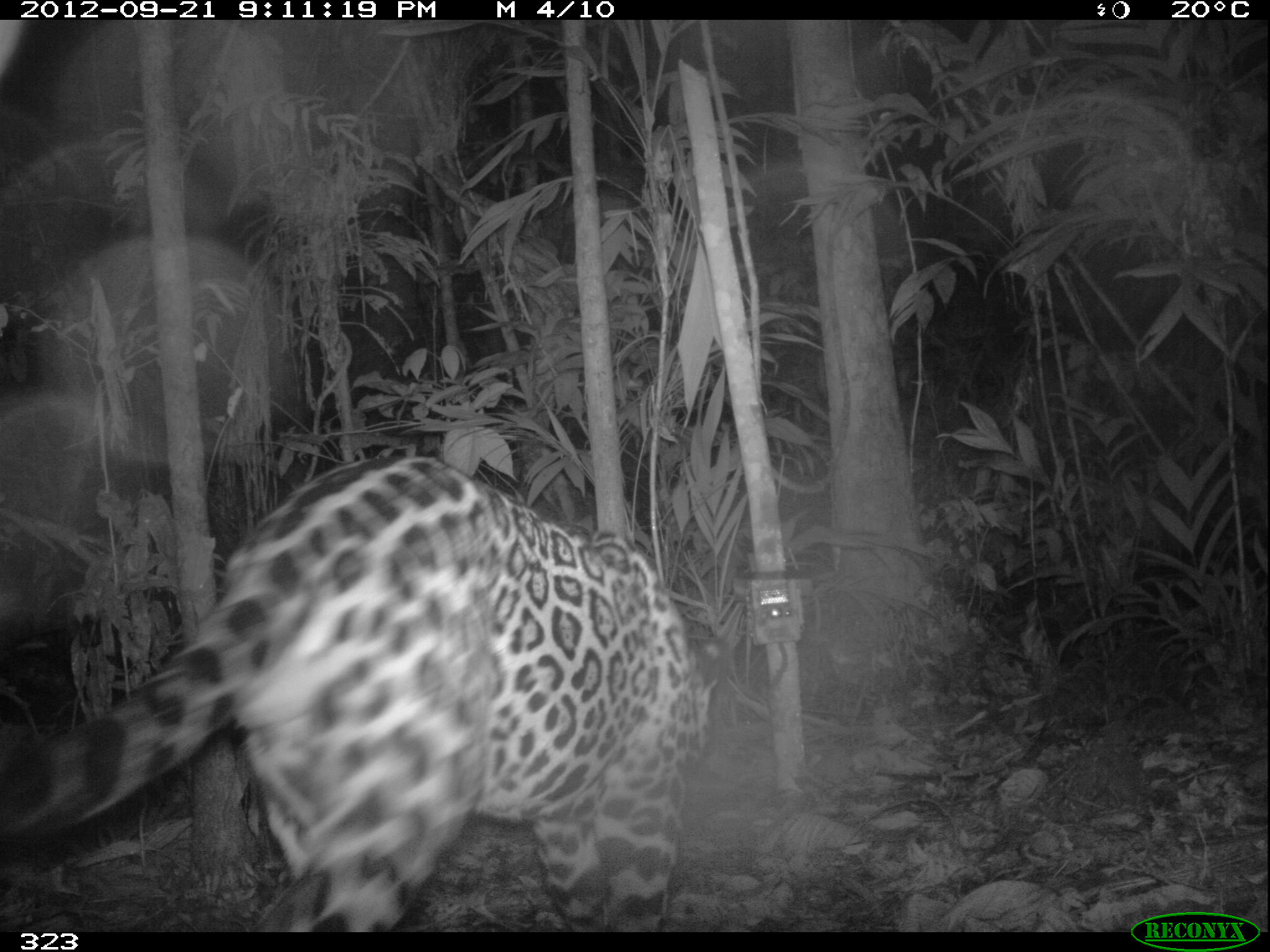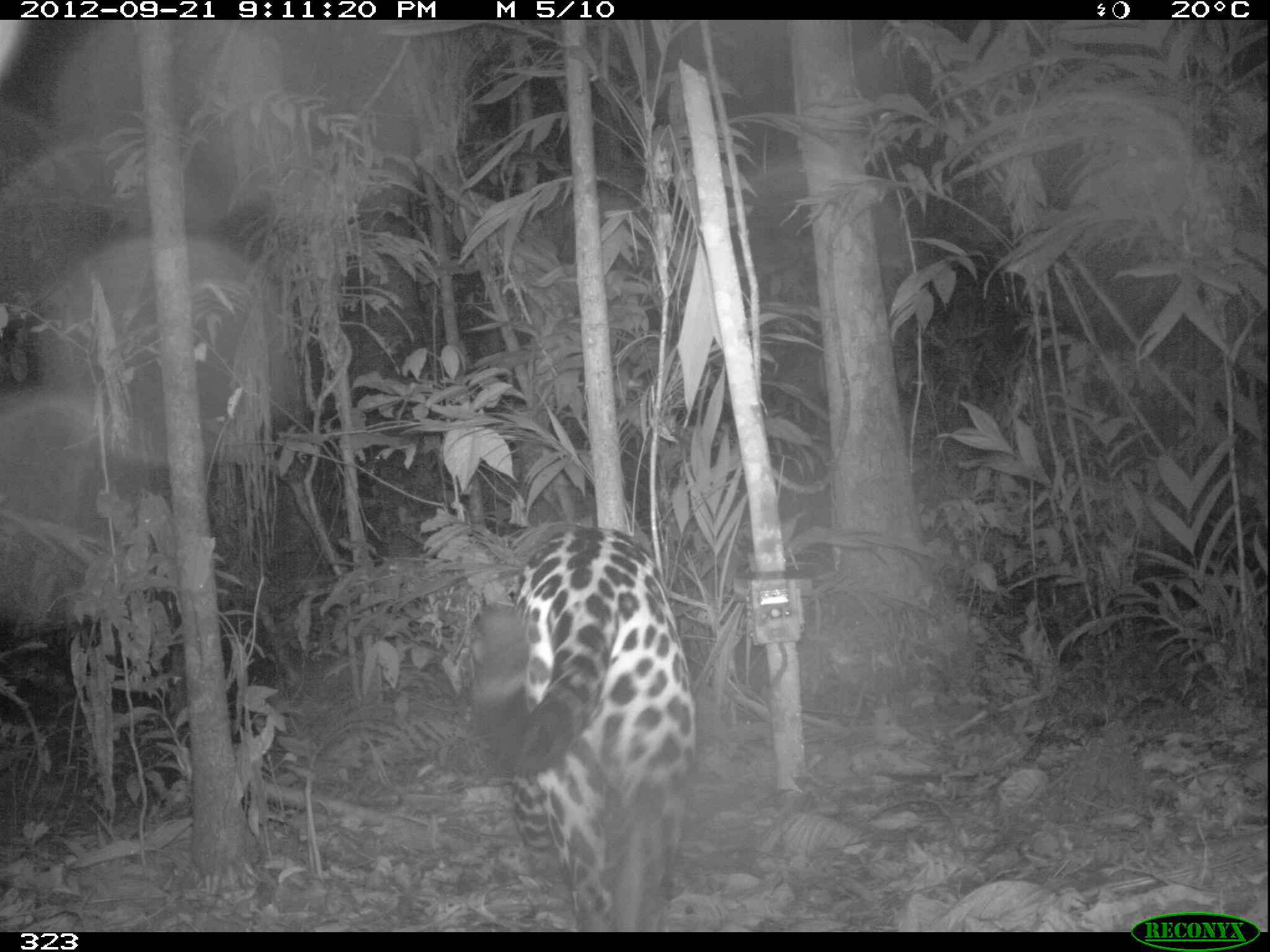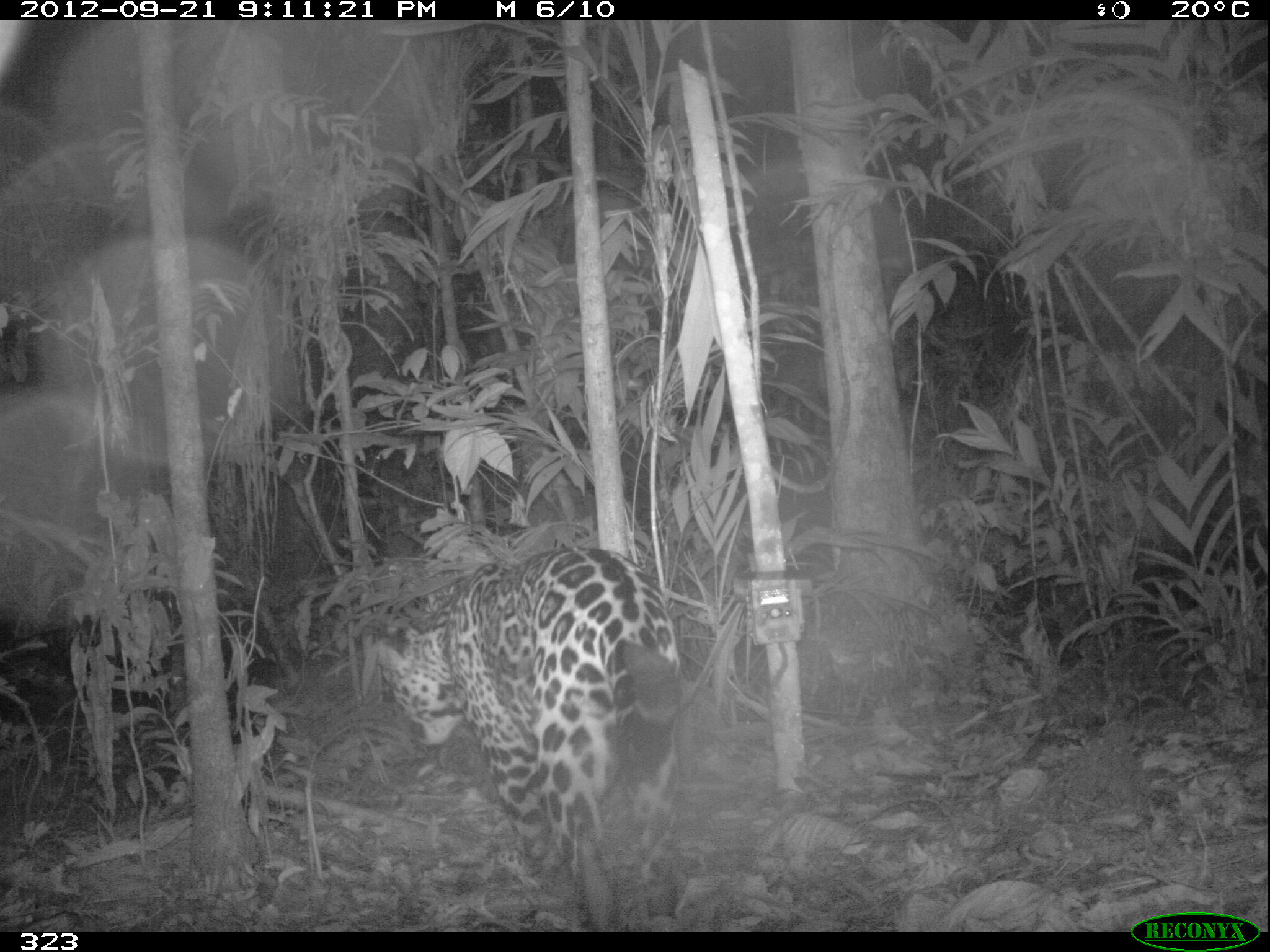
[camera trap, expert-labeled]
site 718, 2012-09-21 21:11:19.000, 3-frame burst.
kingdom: Animalia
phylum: Chordata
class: Mammalia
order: Carnivora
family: Felidae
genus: Panthera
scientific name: Panthera onca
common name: jaguar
Panthera onca (jaguar).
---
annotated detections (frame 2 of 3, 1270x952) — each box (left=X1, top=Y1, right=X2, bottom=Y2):
panthera onca: (left=464, top=526, right=697, bottom=930)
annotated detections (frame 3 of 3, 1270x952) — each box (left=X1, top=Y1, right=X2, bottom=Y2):
panthera onca: (left=371, top=544, right=685, bottom=932)